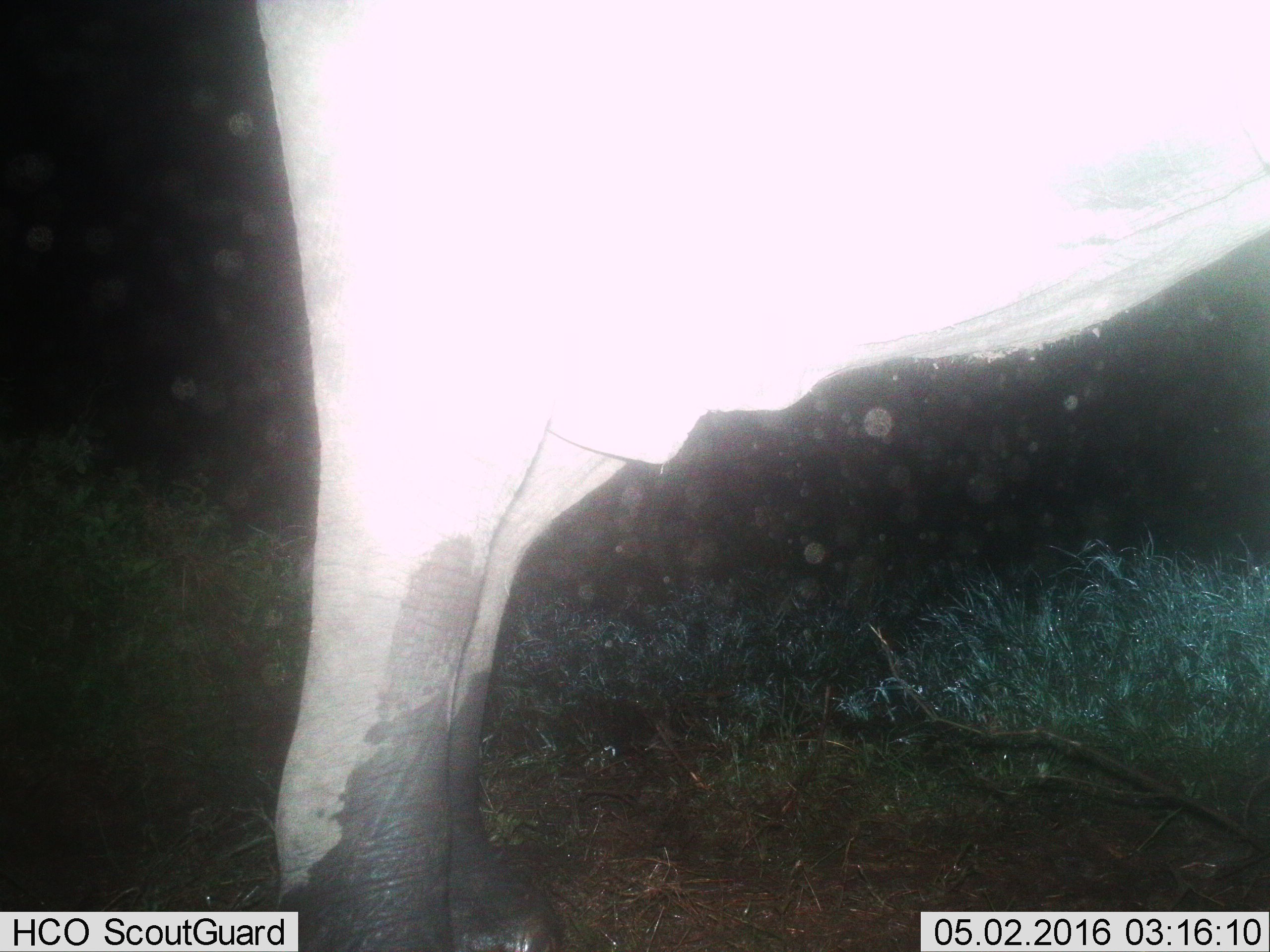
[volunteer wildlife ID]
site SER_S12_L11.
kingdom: Animalia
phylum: Chordata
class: Mammalia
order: Proboscidea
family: Elephantidae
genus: Loxodonta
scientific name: Loxodonta africana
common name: african bush elephant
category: elephant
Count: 1.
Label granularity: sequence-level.